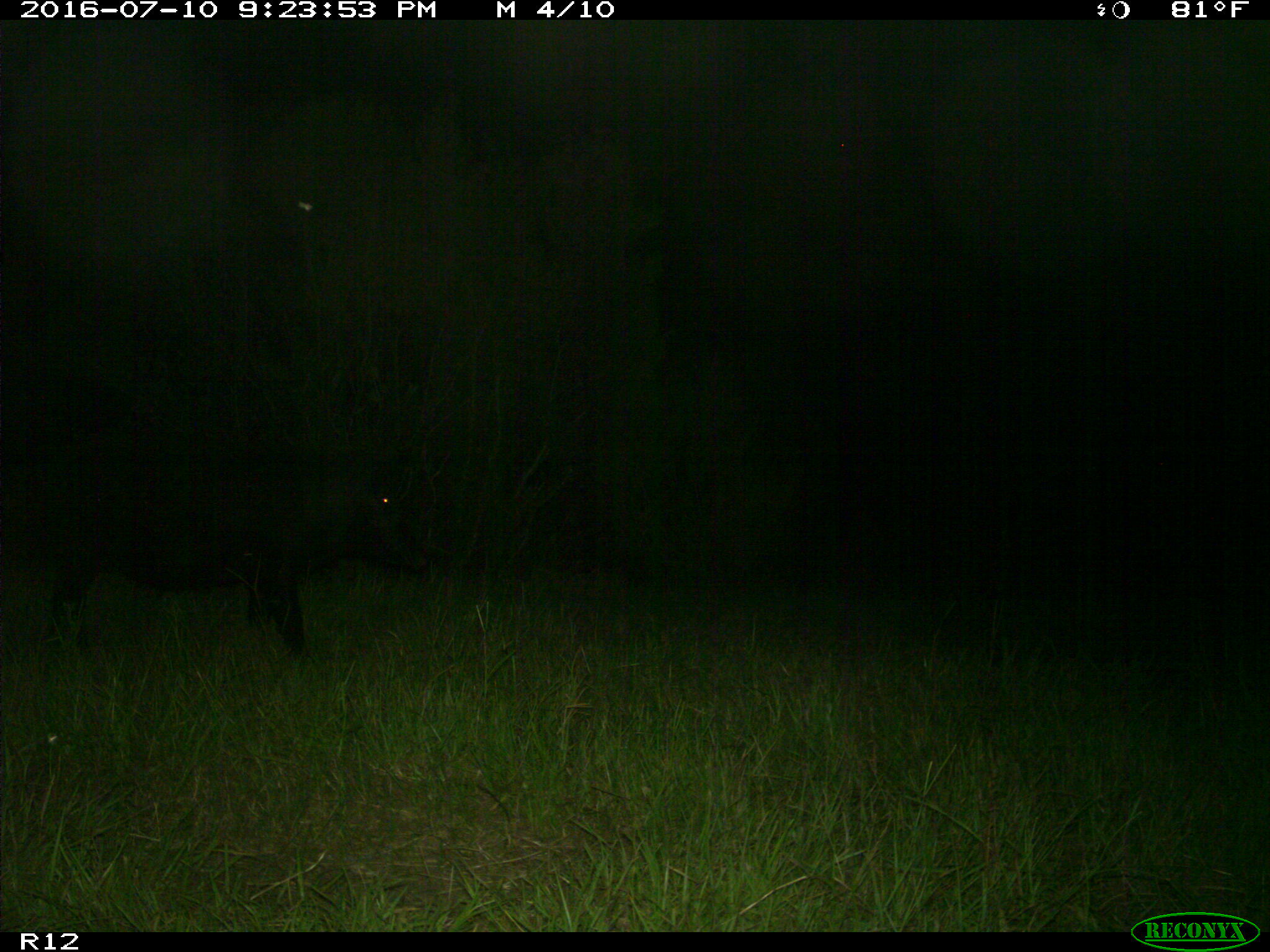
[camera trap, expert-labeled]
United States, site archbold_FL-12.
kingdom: Animalia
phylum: Chordata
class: Mammalia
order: Artiodactyla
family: Suidae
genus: Sus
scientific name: Sus scrofa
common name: wild boar